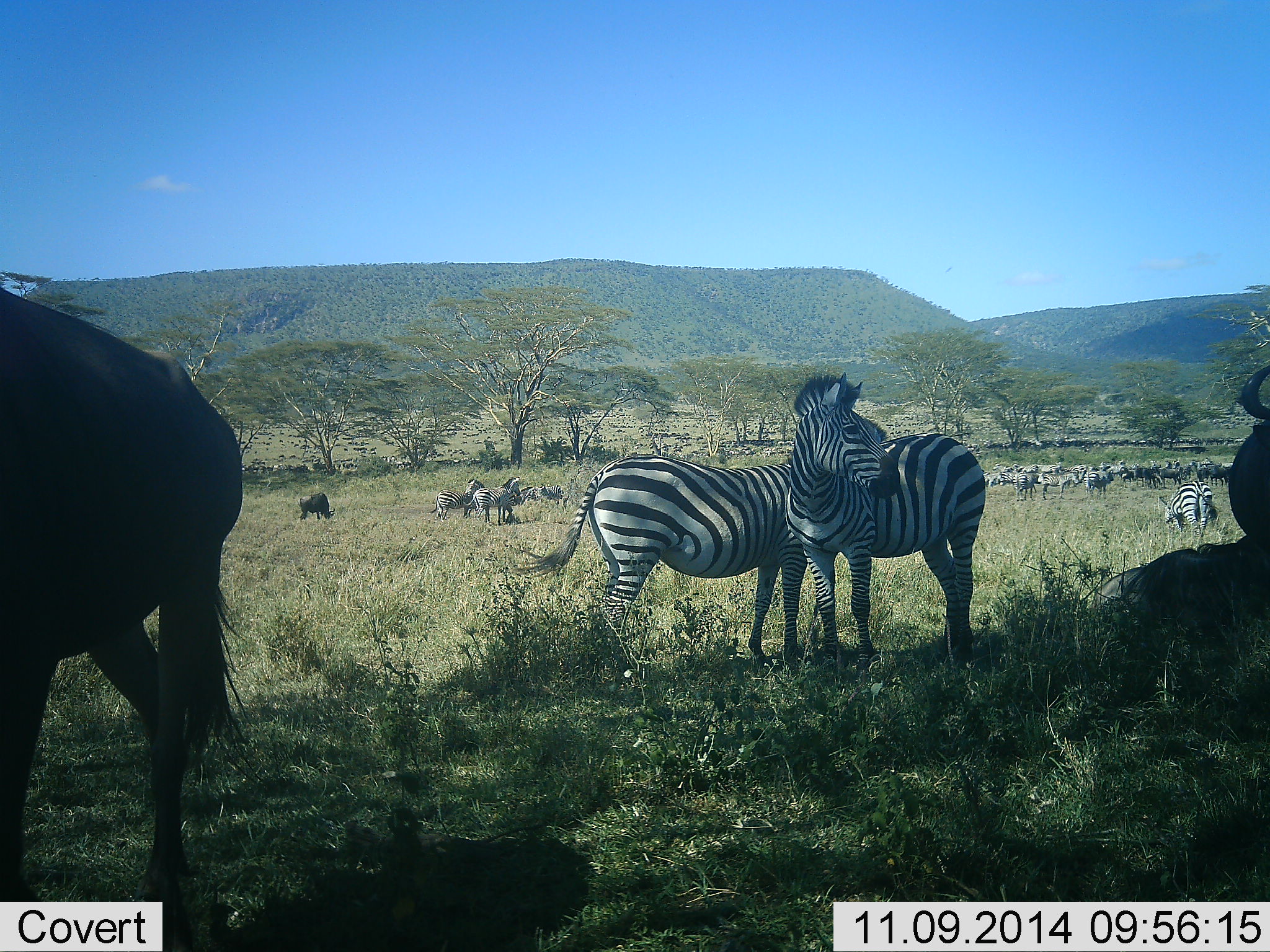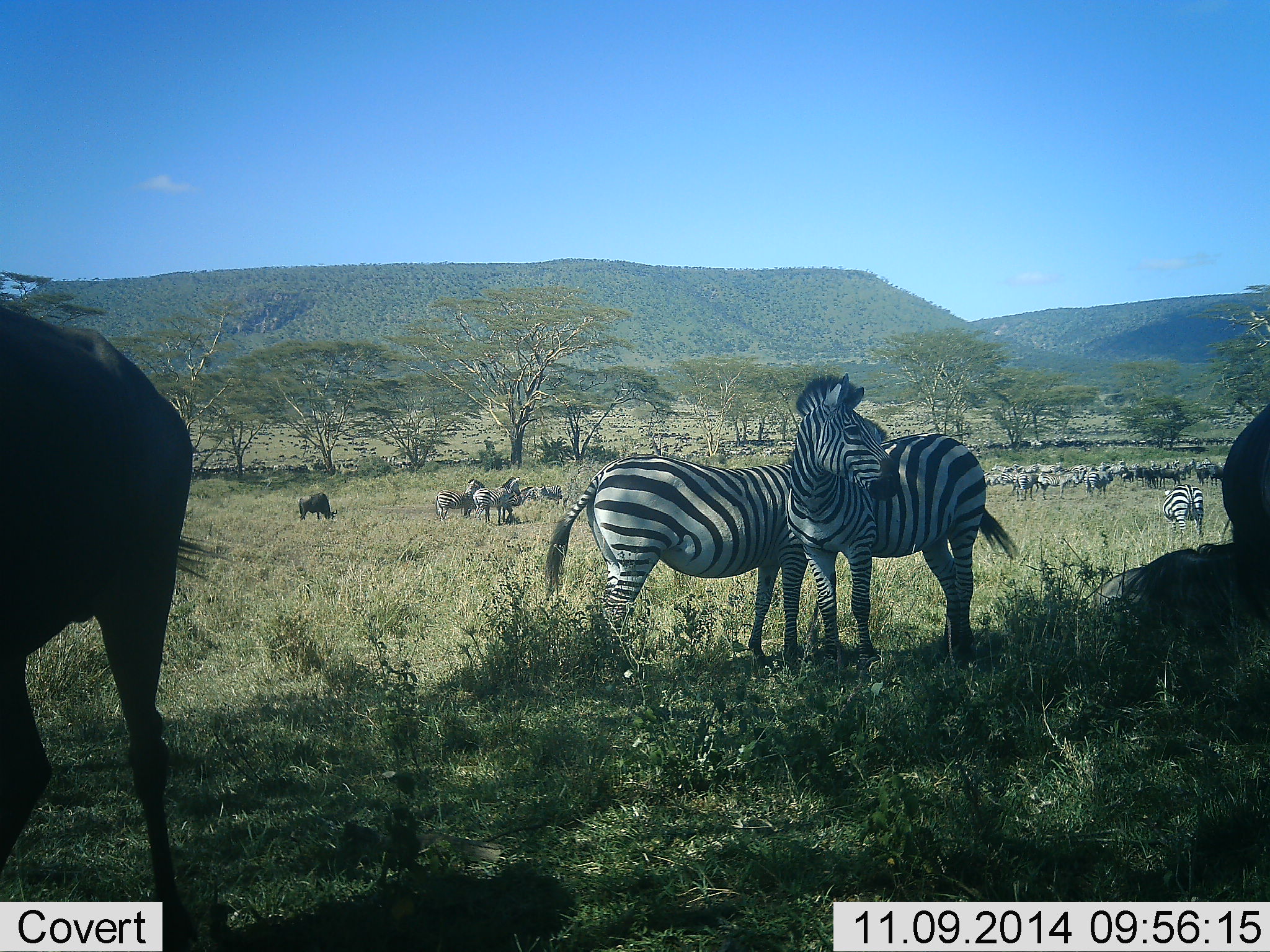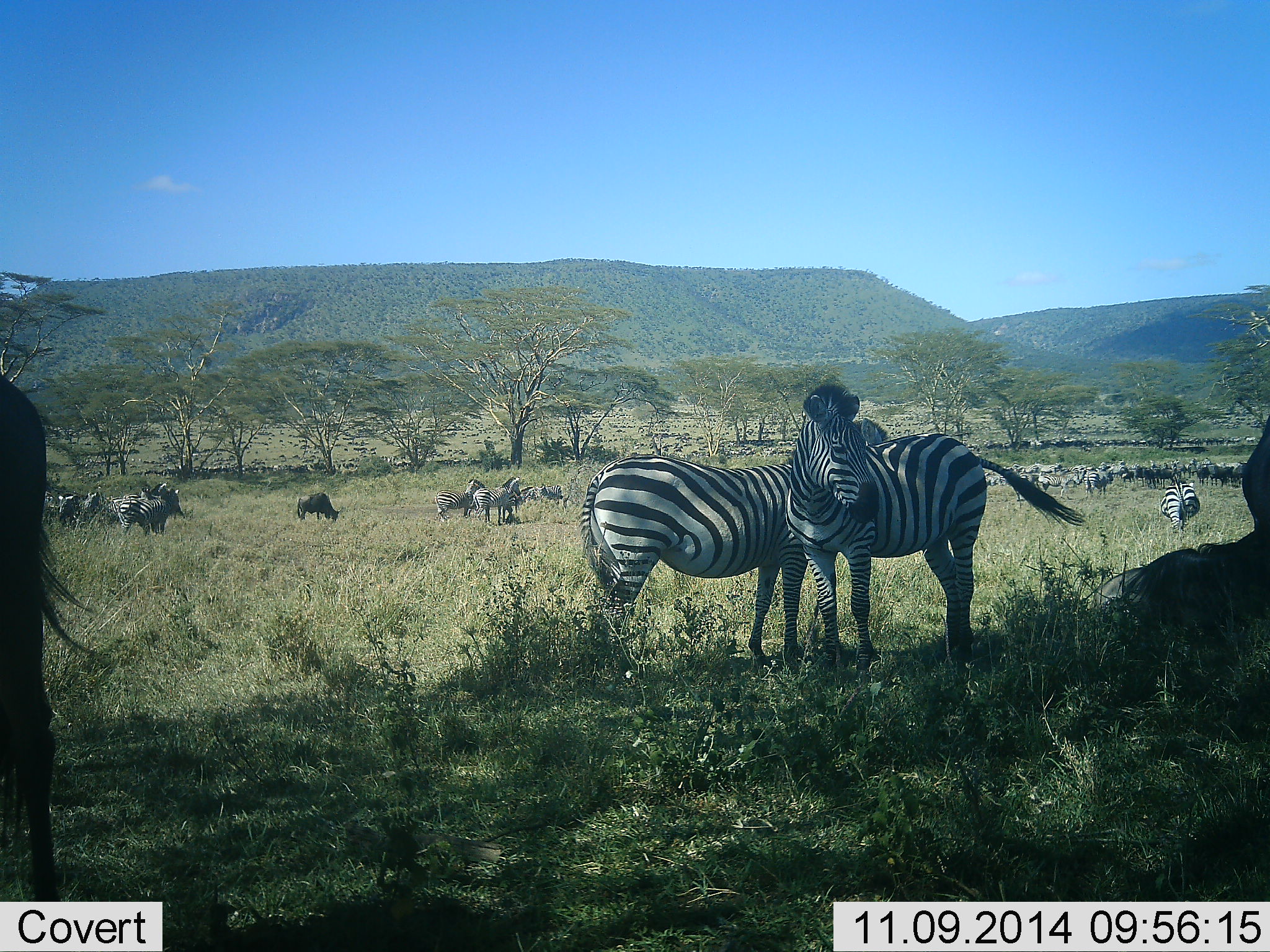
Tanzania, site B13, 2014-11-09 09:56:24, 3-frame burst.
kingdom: Animalia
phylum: Chordata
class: Mammalia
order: Artiodactyla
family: Bovidae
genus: Connochaetes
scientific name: Connochaetes taurinus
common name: blue wildebeest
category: wildebeest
Wildebeest (blue wildebeest) (Connochaetes taurinus), count 11-50. Behavior (volunteer vote fractions): standing 70%, resting 30%, moving 10%, interacting 0%. Young present (vote fraction): 0%. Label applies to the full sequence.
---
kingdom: Animalia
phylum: Chordata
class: Mammalia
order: Perissodactyla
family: Equidae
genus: Equus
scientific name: Equus quagga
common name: plains zebra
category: zebra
Zebra (plains zebra) (Equus quagga), count 11-50. Behavior (volunteer vote fractions): standing 100%, resting 9%, moving 18%, interacting 9%. Young present (vote fraction): 0%. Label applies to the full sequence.